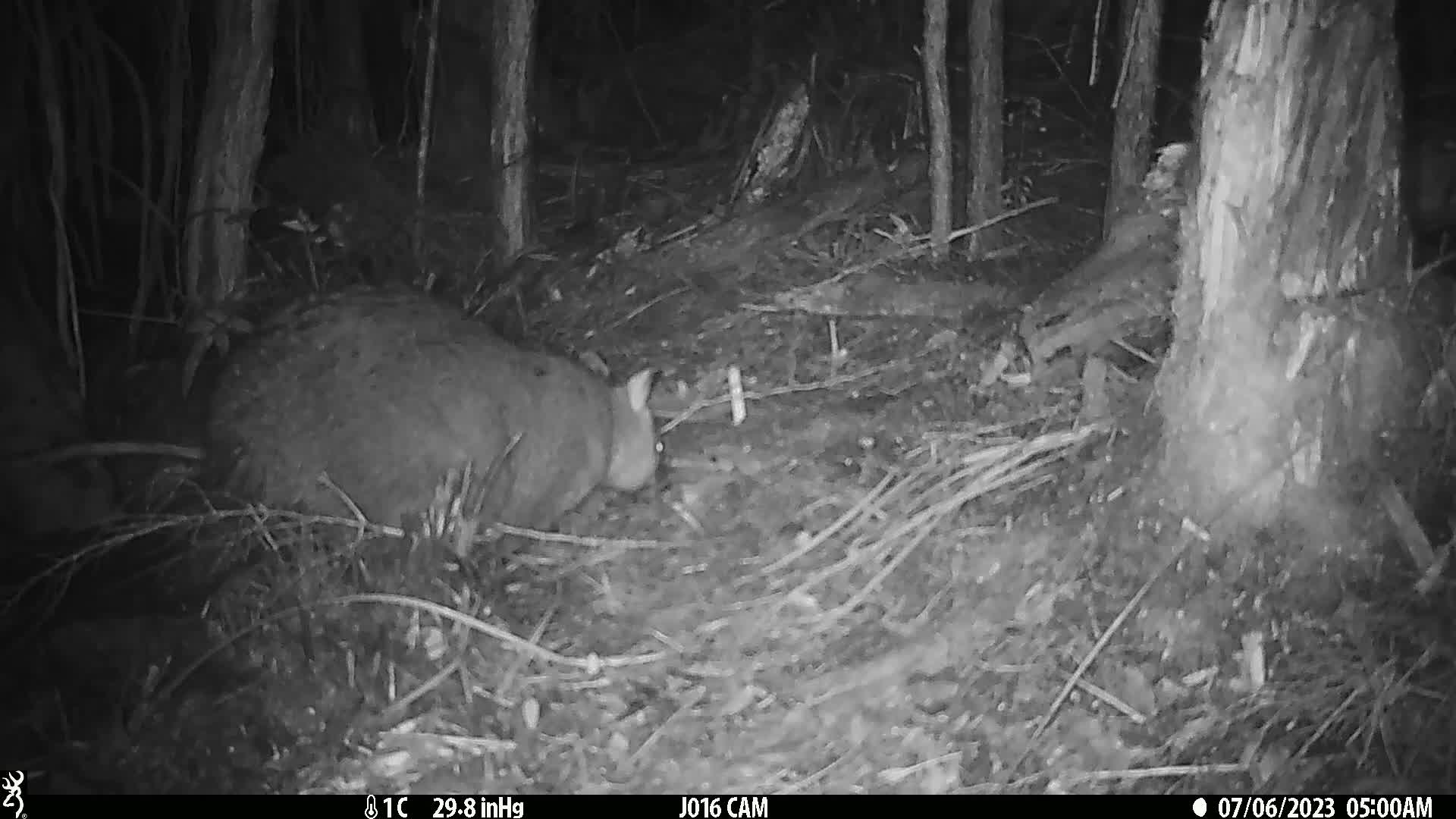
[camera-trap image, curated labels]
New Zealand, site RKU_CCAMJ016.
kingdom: Animalia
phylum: Chordata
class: Mammalia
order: Diprotodontia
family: Phalangeridae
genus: Trichosurus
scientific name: Trichosurus vulpecula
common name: common brushtail possum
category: possum